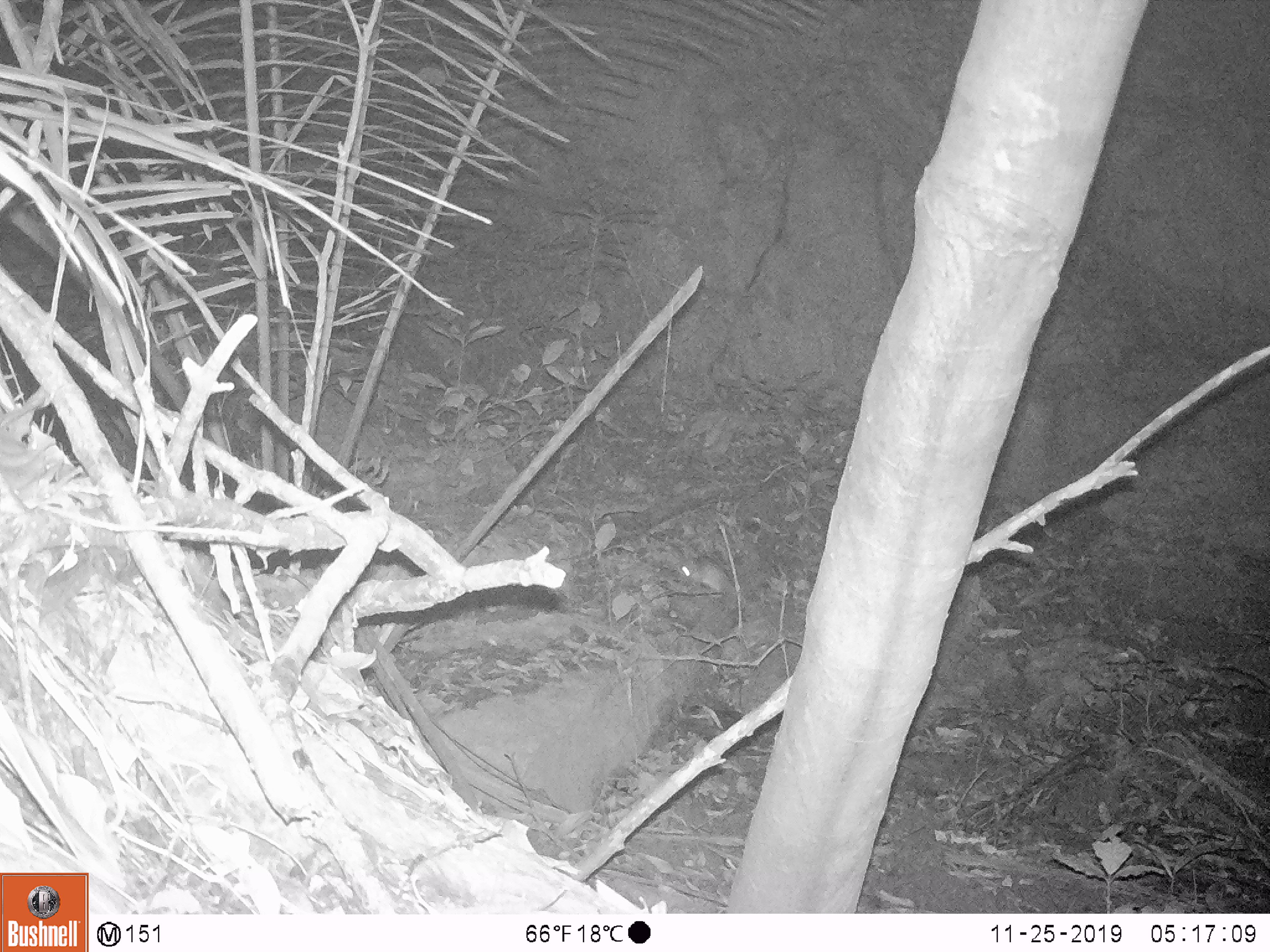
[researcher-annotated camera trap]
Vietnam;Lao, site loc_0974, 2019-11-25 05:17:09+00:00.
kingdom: Animalia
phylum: Chordata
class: Mammalia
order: Rodentia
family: Muridae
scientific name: Muridae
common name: old-world mice and rats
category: unidentified murid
Unidentified murid (old-world mice and rats) (Muridae). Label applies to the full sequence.